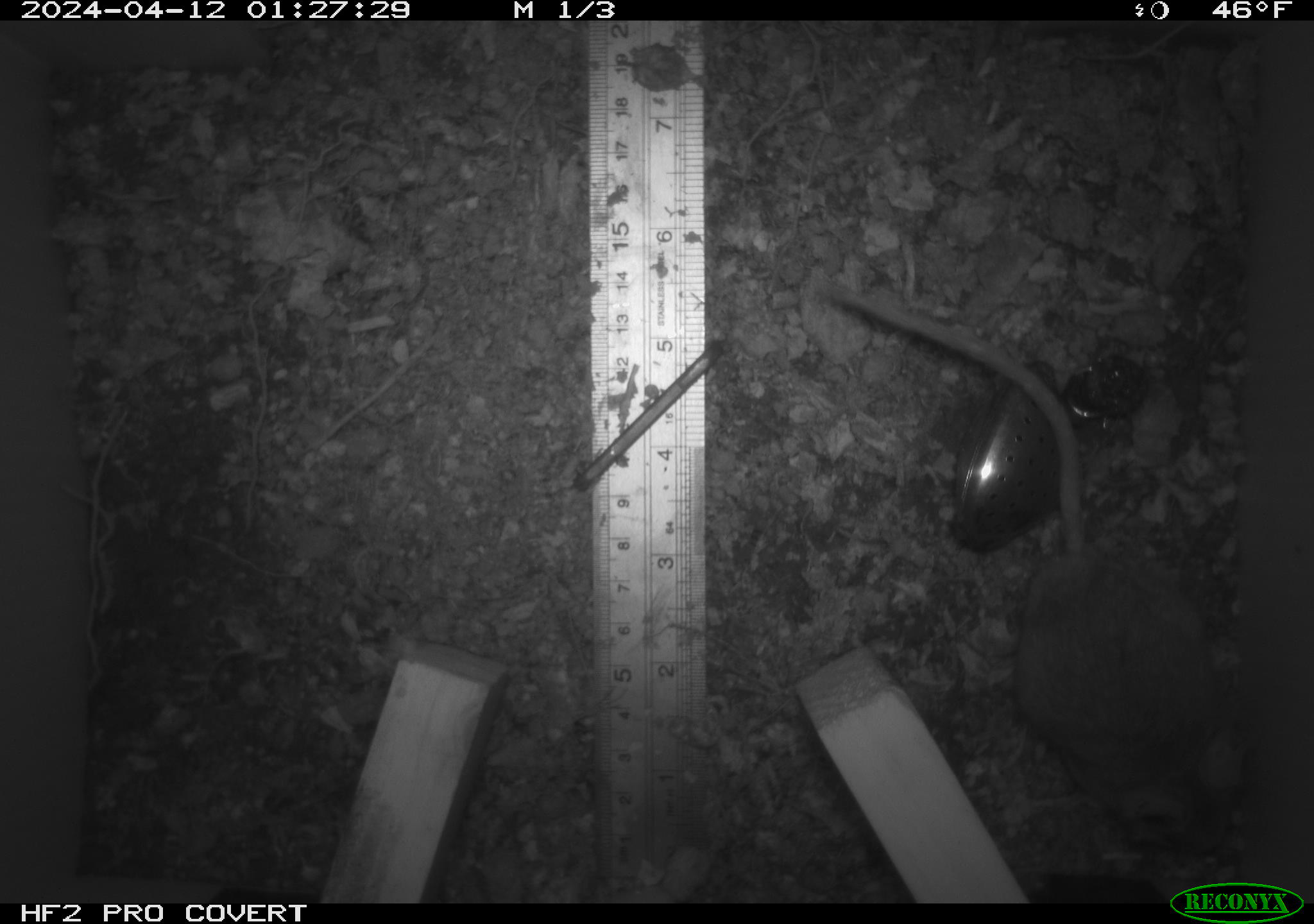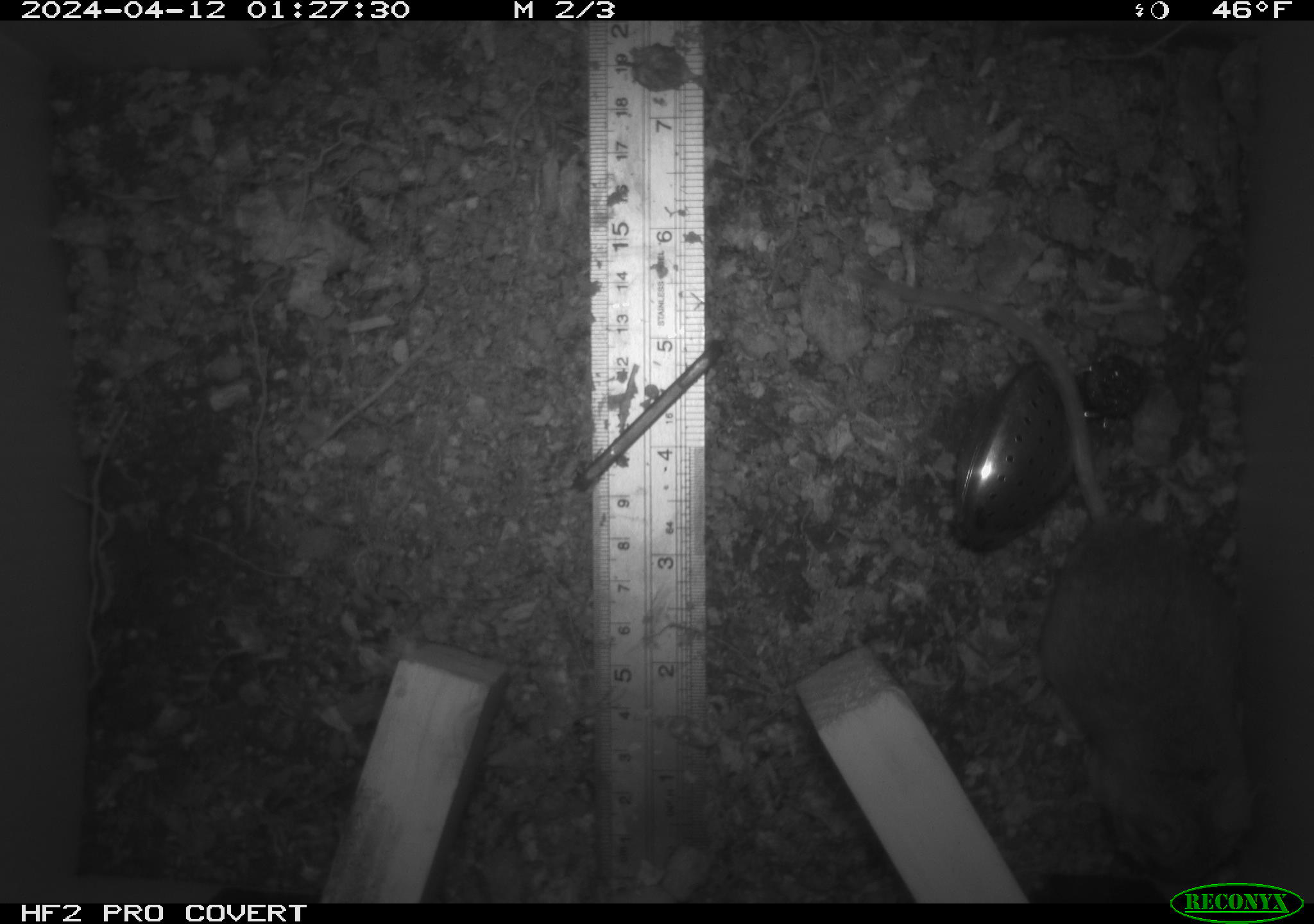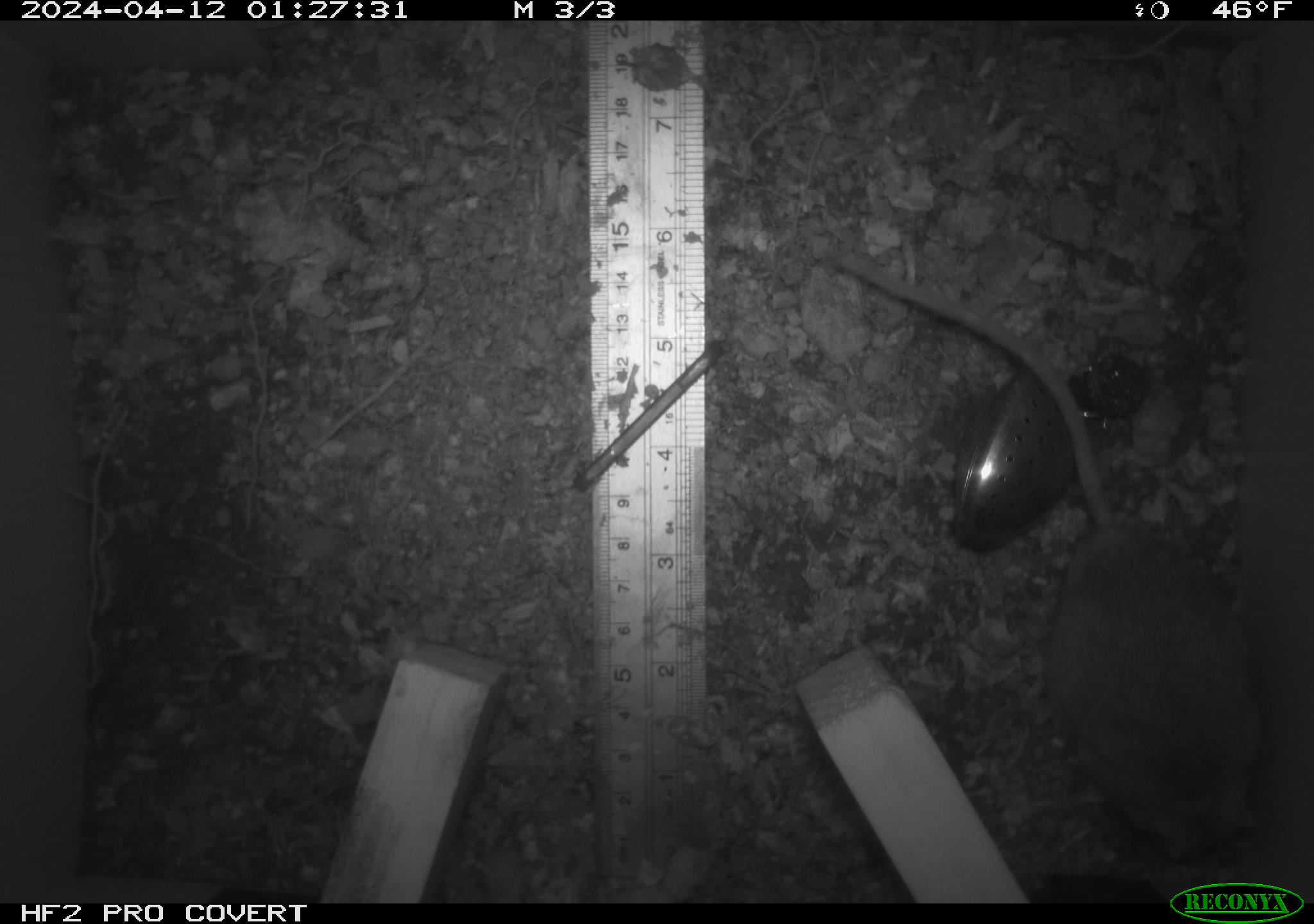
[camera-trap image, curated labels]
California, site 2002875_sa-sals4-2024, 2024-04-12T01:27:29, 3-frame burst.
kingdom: Animalia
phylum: Chordata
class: Mammalia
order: Rodentia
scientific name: Rodentia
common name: rodent